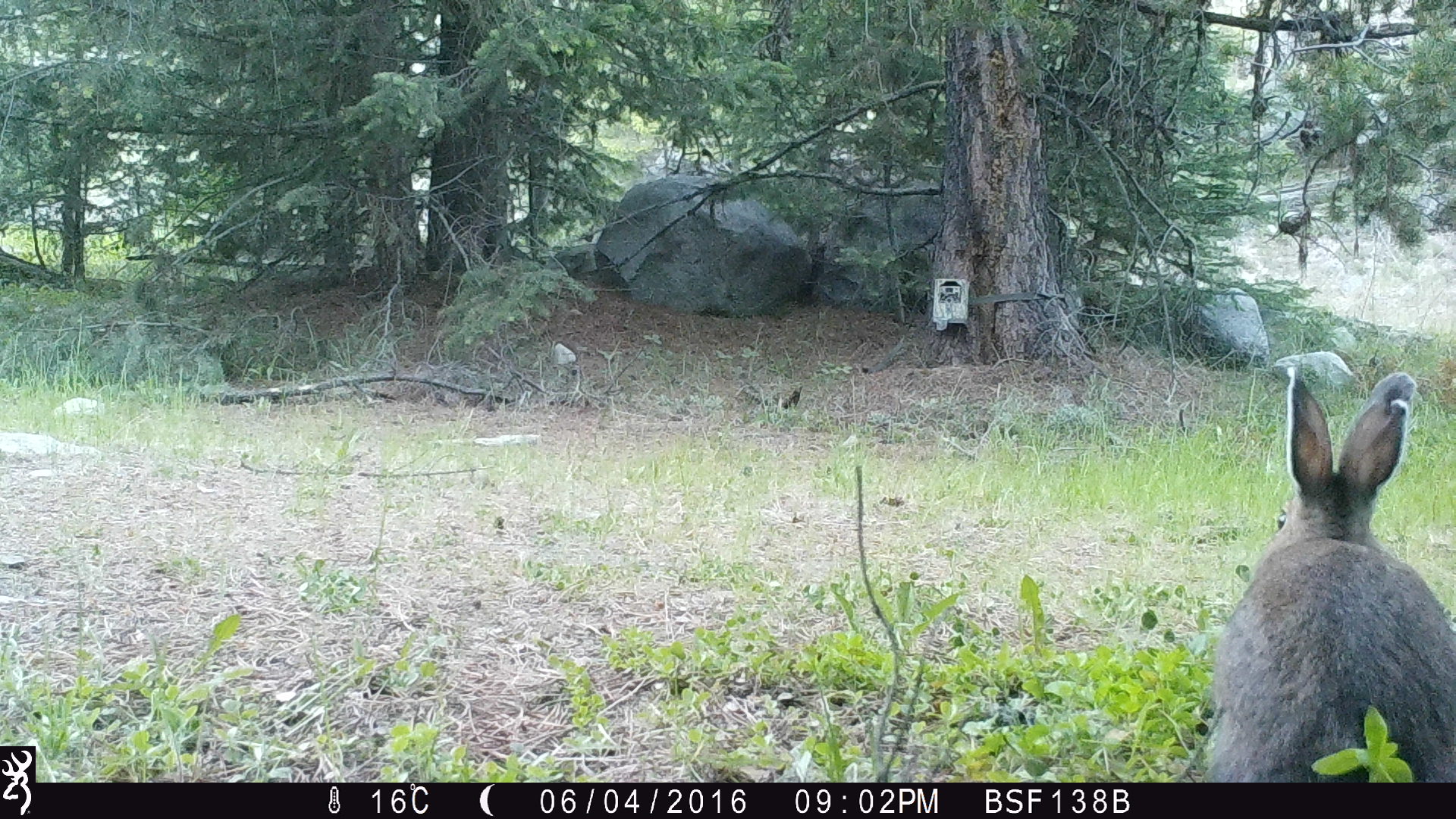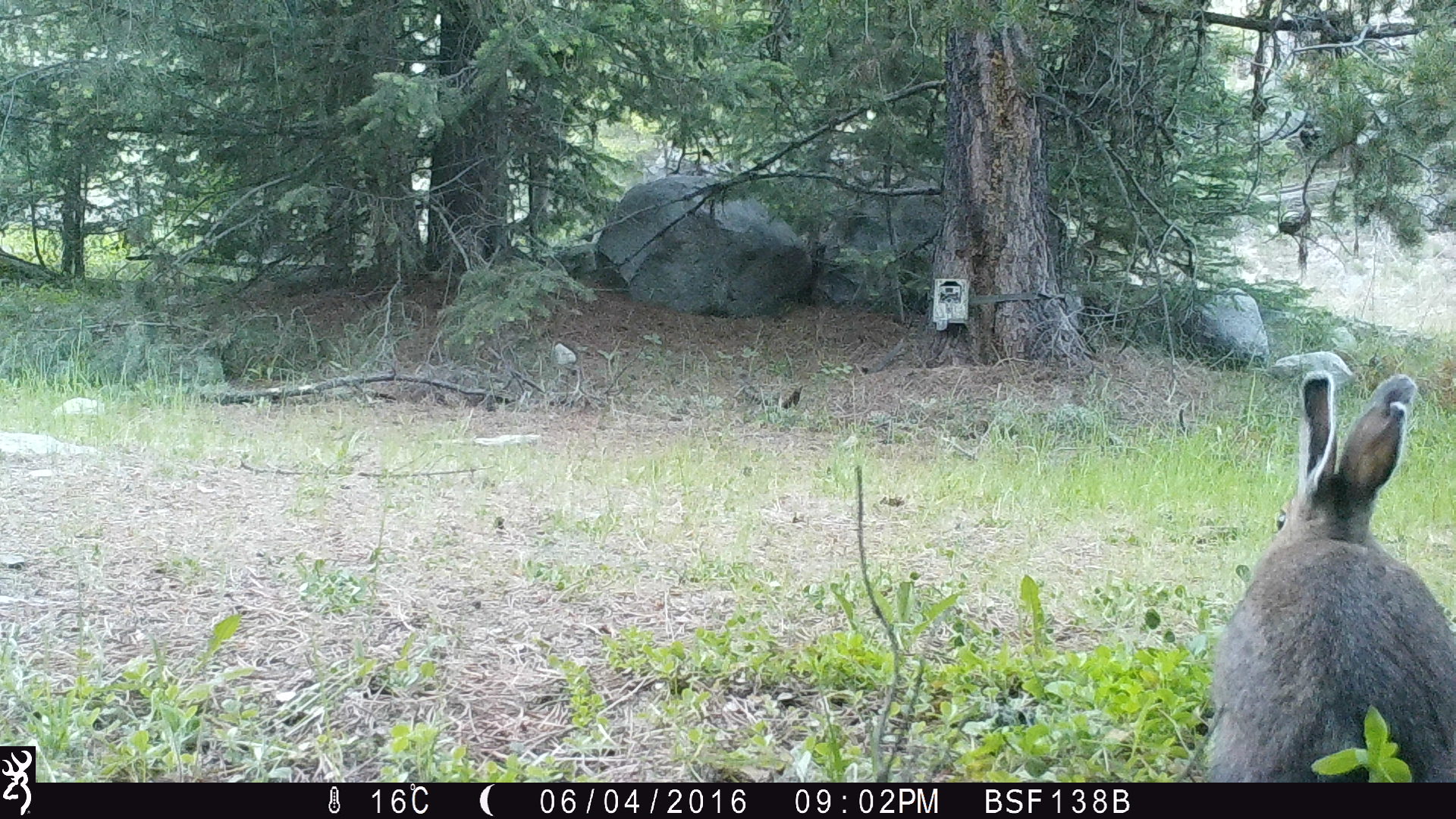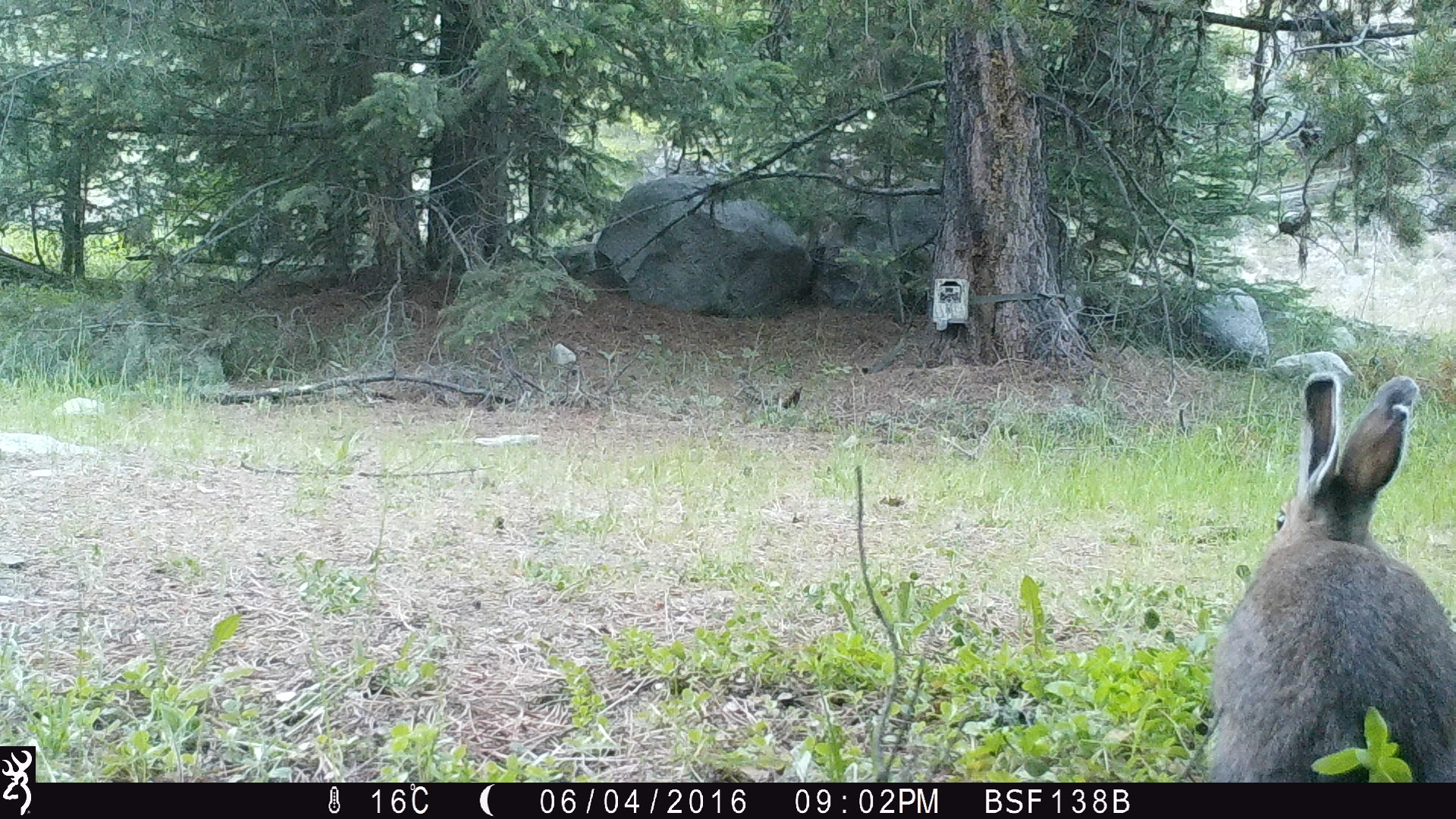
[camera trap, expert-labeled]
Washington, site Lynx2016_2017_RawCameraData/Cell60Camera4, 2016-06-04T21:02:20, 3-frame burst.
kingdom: Animalia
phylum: Chordata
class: Mammalia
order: Lagomorpha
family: Leporidae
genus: Lepus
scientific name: Lepus americanus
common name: snowshoe hare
Lepus americanus (snowshoe hare). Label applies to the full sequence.